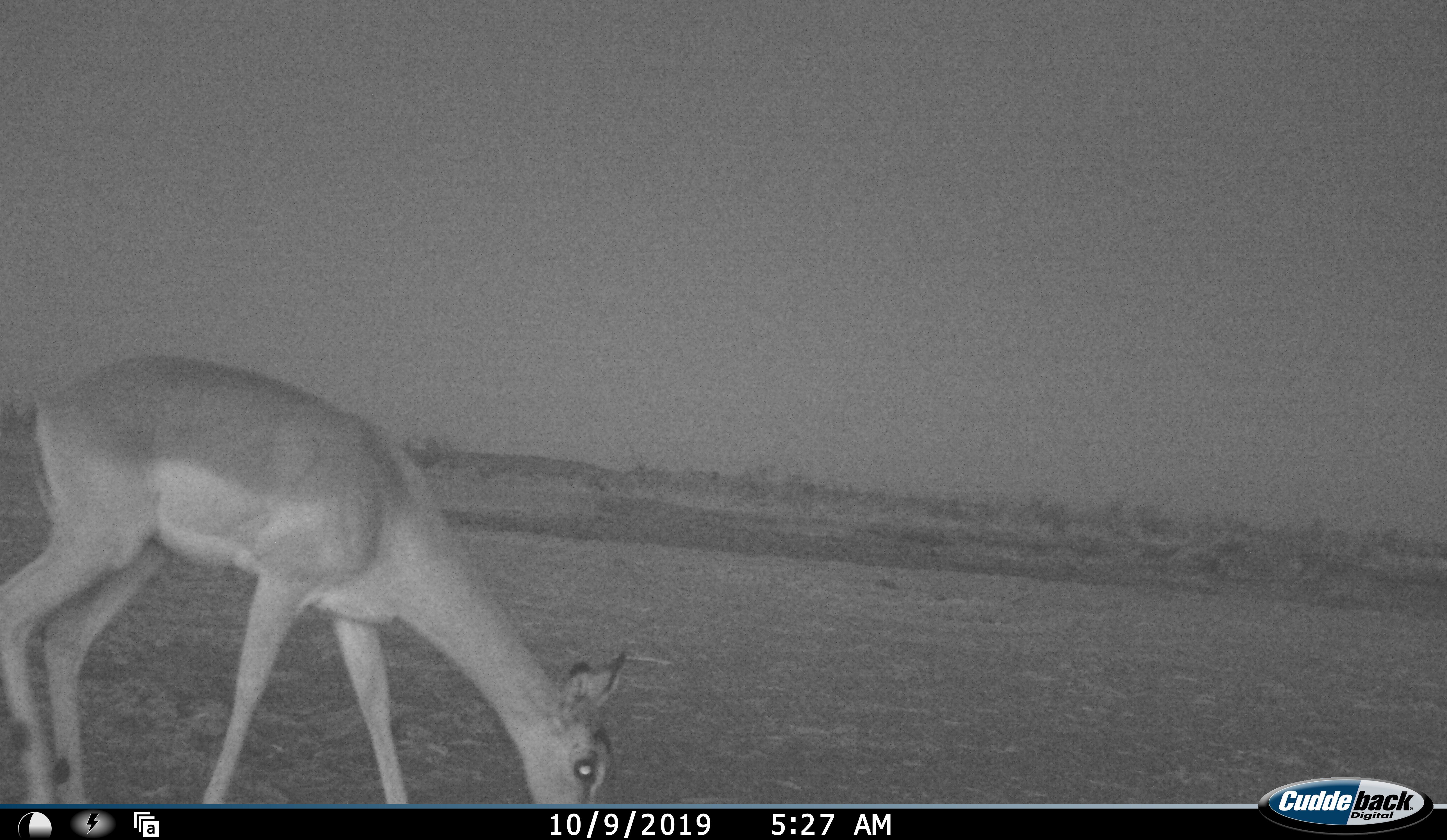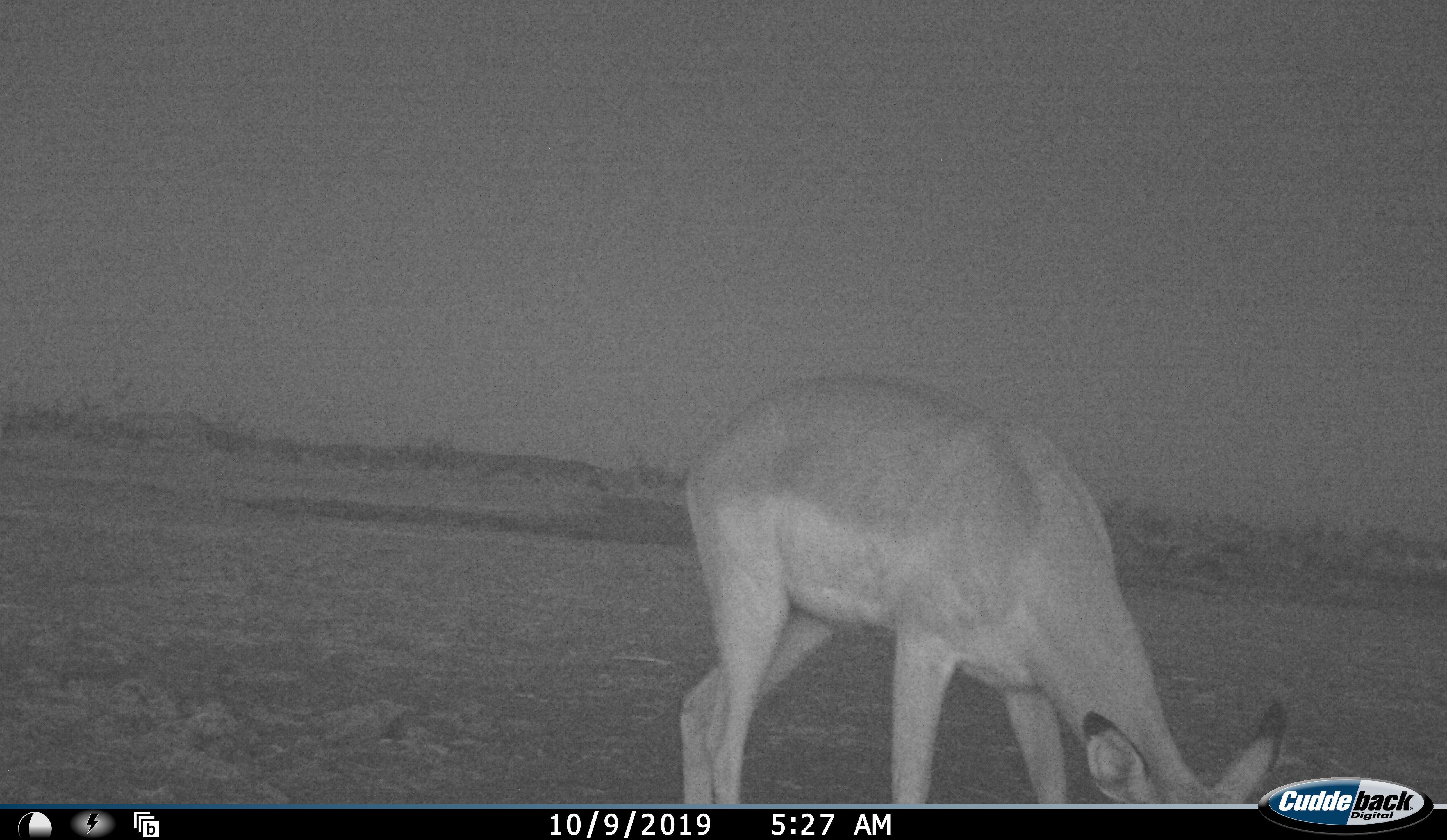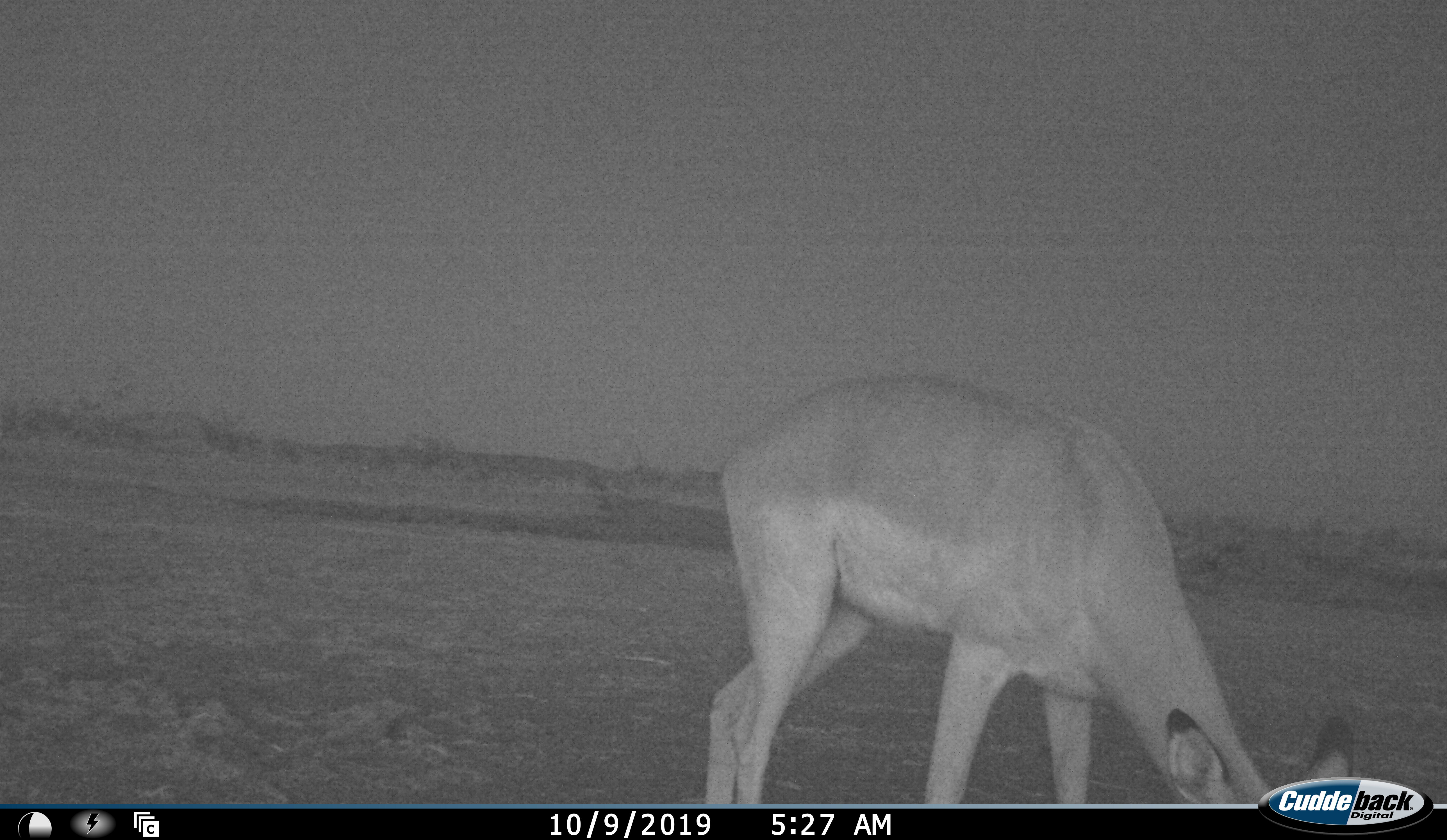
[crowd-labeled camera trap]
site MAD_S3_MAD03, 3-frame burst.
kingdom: Animalia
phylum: Chordata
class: Mammalia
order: Artiodactyla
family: Bovidae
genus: Aepyceros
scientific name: Aepyceros melampus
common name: impala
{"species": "impala (Aepyceros melampus)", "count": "1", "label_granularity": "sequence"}